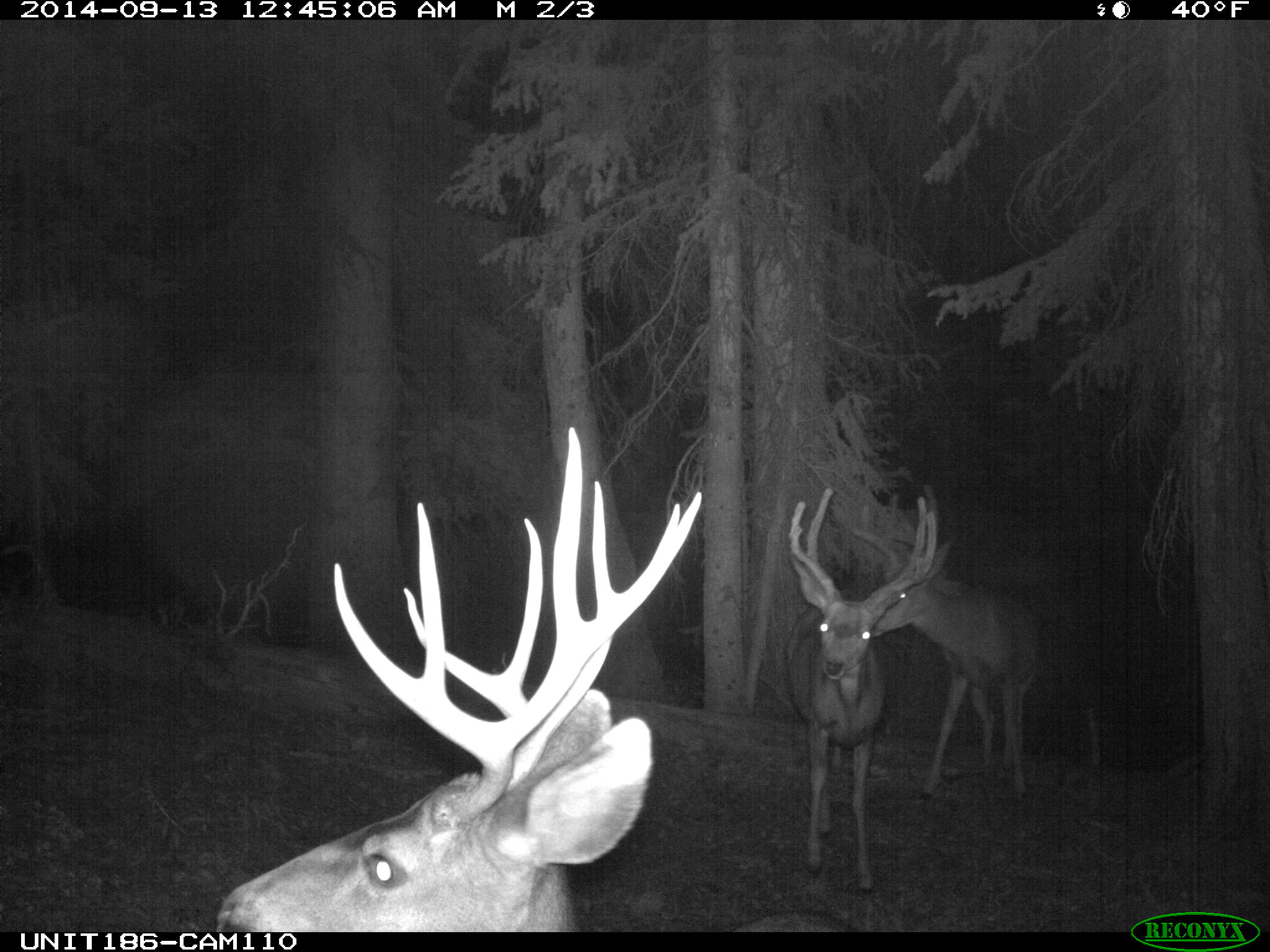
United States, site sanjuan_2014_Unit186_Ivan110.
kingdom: Animalia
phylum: Chordata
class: Mammalia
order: Artiodactyla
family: Cervidae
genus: Odocoileus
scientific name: Odocoileus hemionus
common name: mule deer